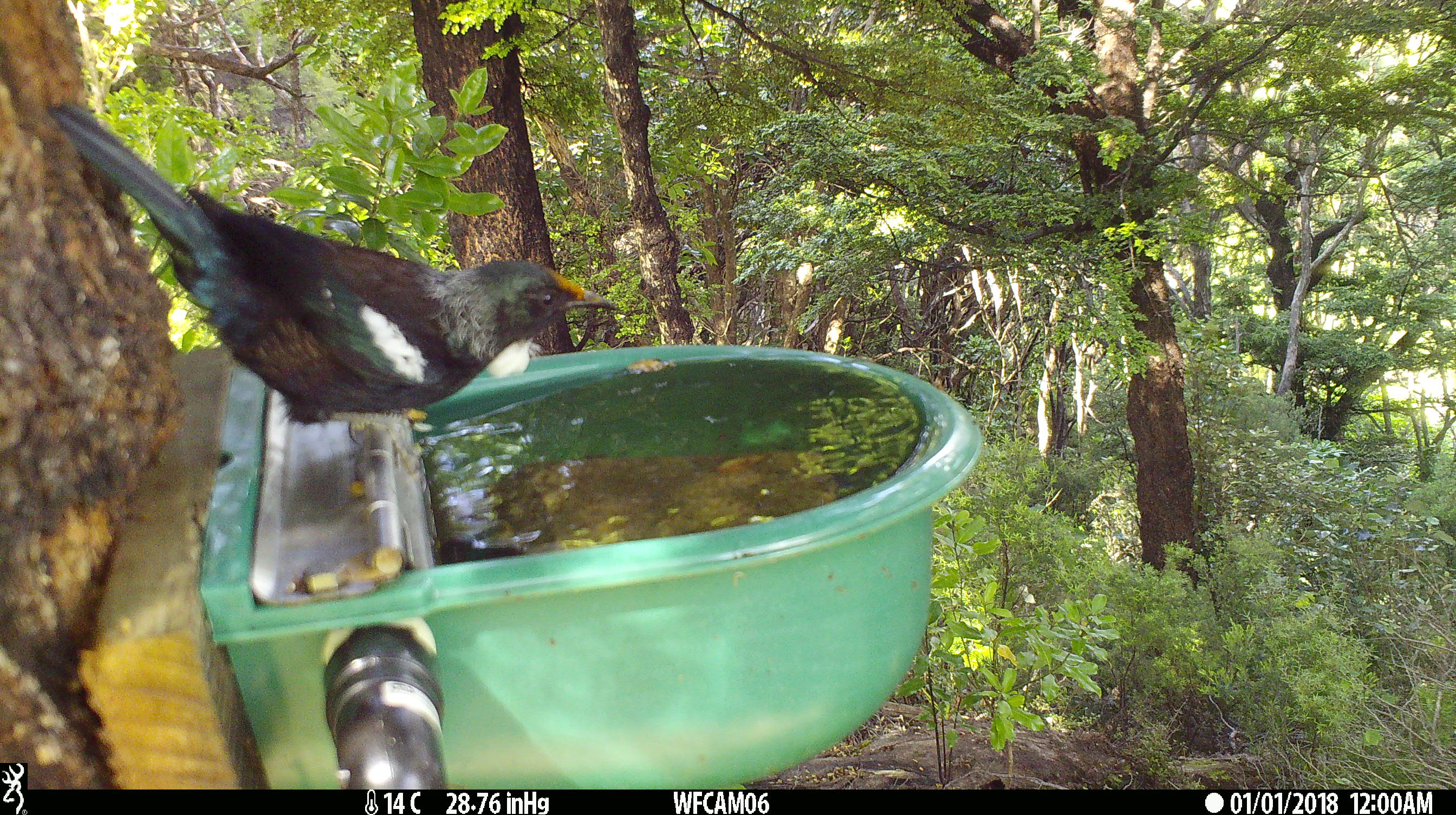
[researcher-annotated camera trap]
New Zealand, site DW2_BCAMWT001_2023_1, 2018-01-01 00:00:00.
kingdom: Animalia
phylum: Chordata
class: Aves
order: Passeriformes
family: Meliphagidae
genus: Prosthemadera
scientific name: Prosthemadera novaeseelandiae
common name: tui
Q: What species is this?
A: Tui (Prosthemadera novaeseelandiae).